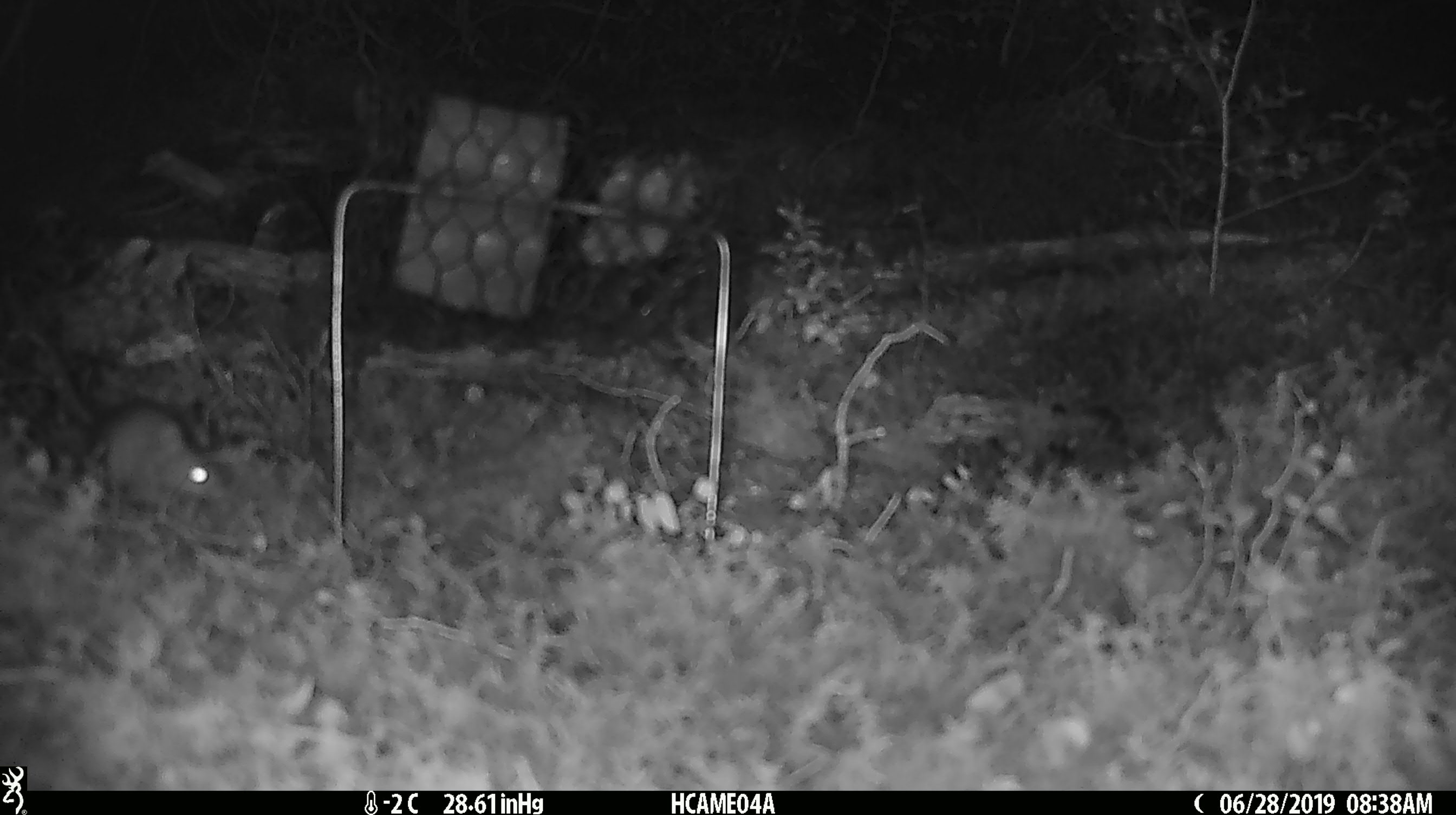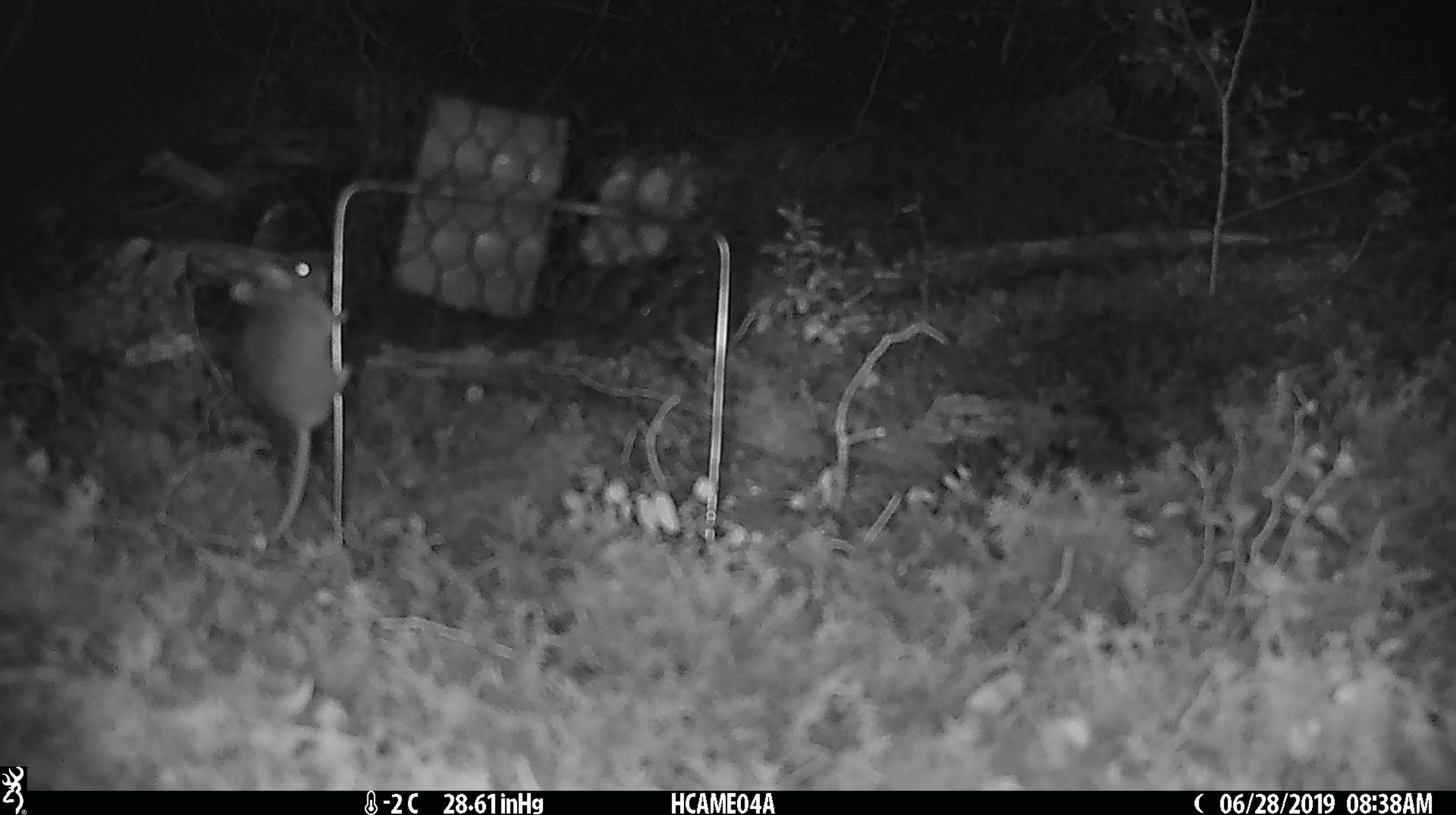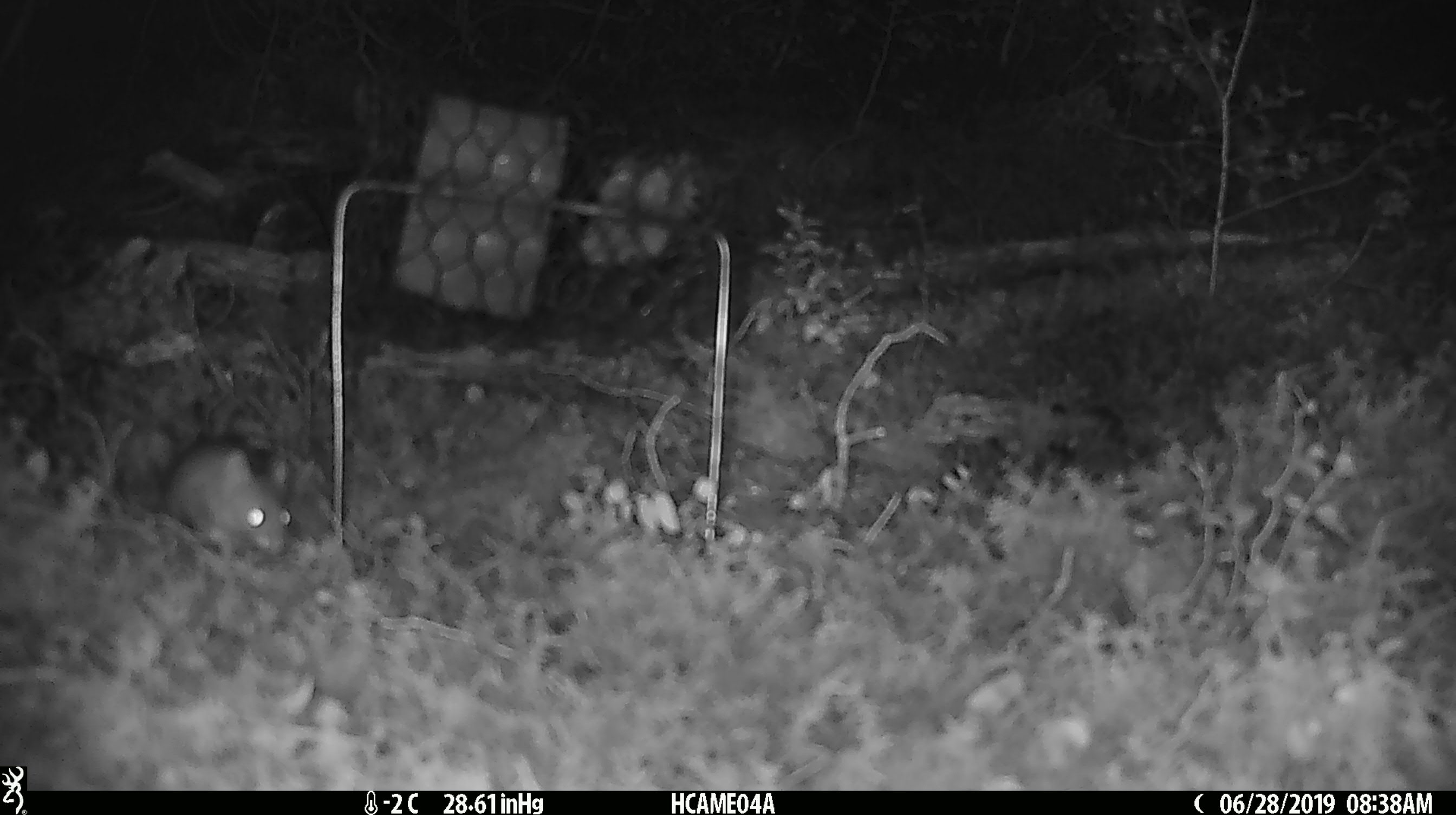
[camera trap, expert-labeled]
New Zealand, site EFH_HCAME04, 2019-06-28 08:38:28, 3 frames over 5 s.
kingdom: Animalia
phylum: Chordata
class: Mammalia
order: Rodentia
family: Muridae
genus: Mus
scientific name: Mus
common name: mouse